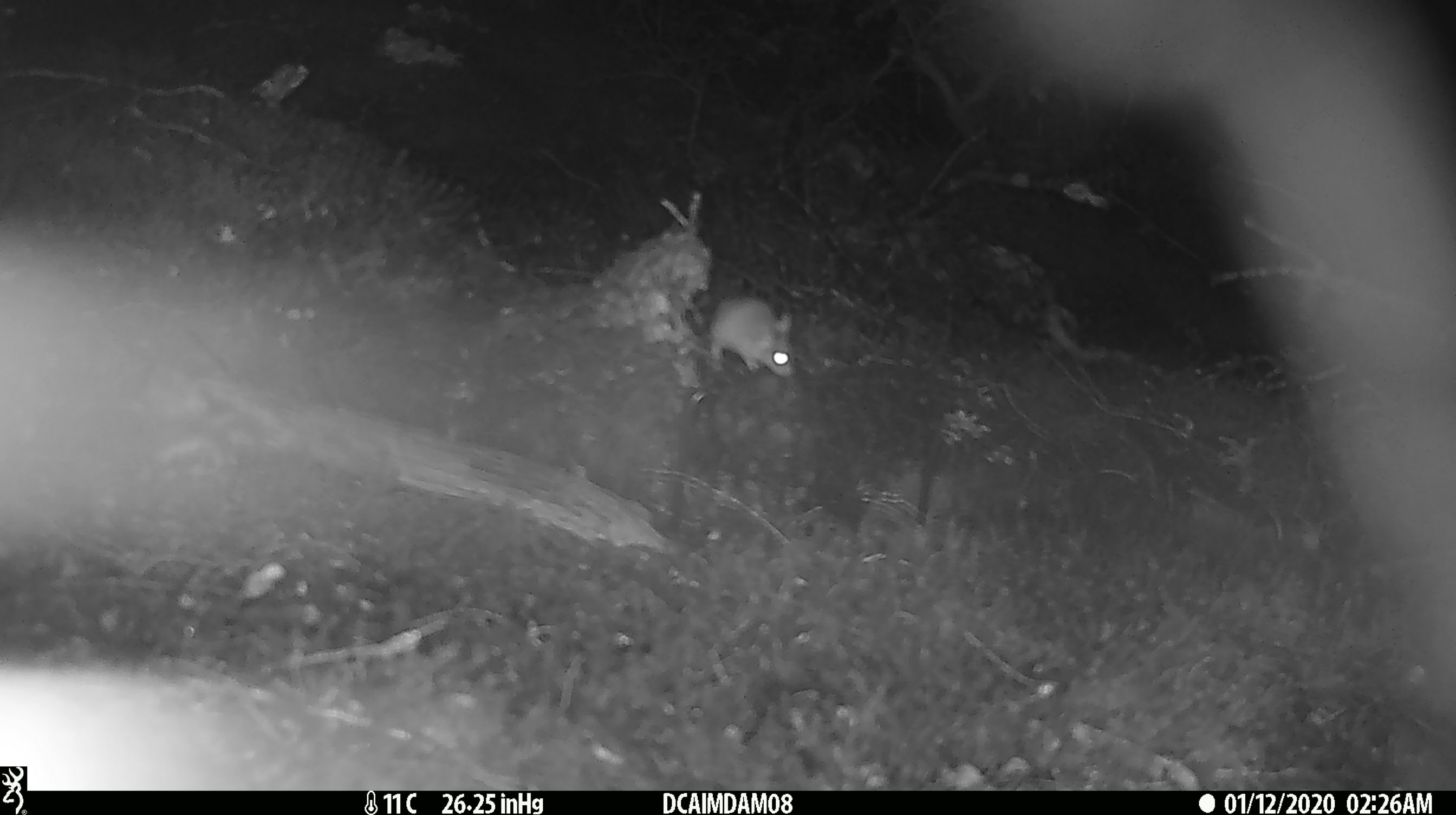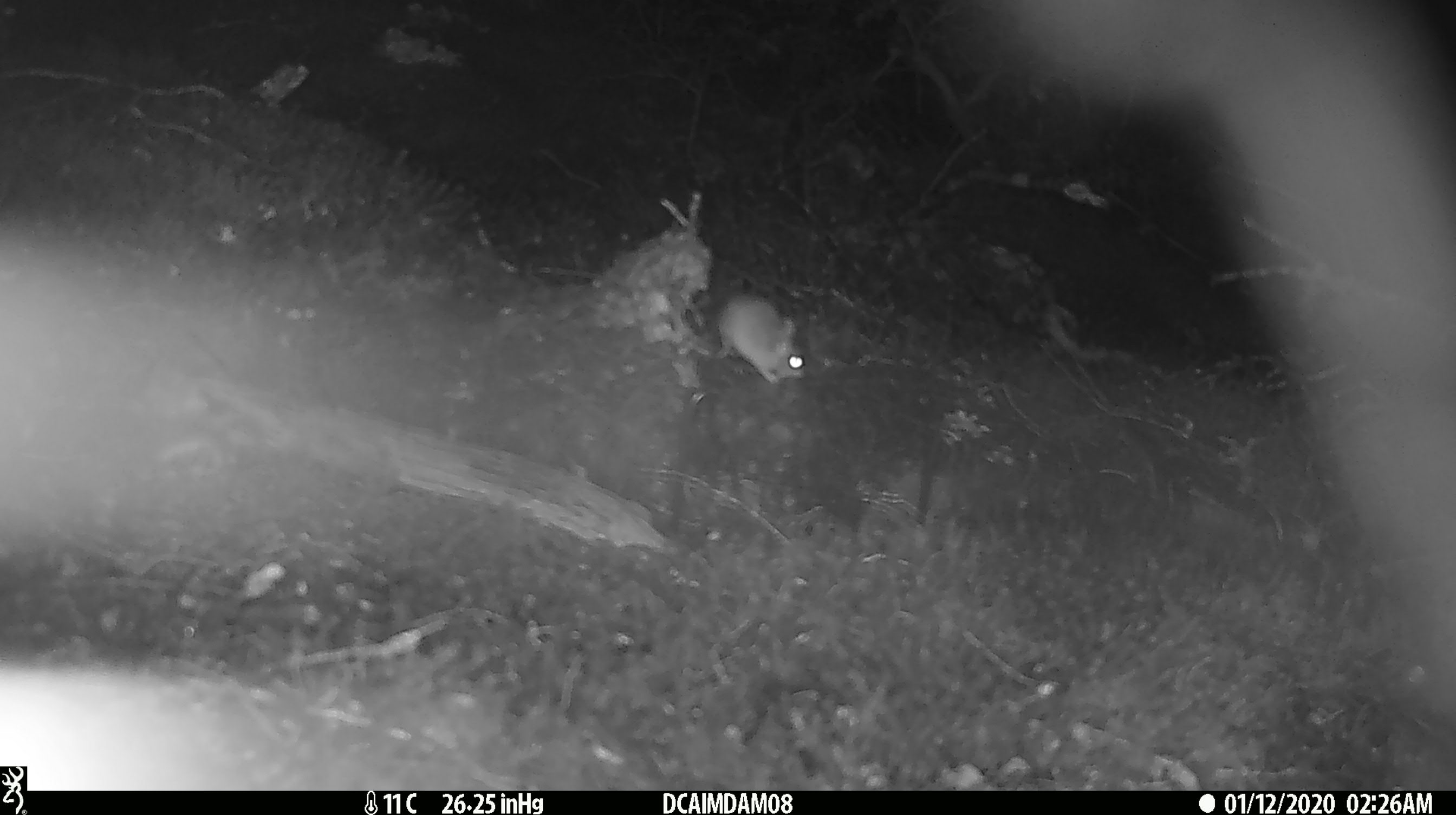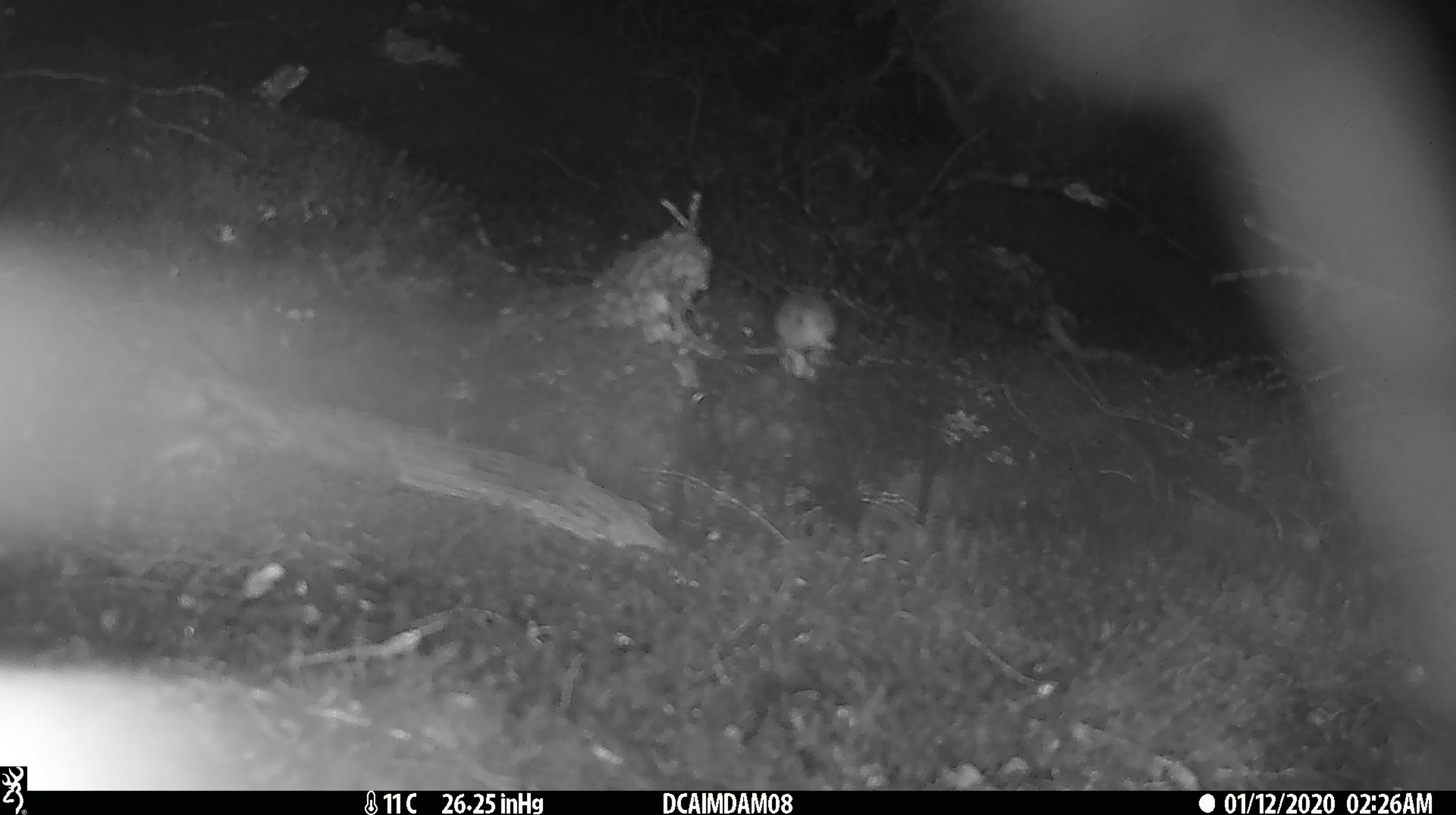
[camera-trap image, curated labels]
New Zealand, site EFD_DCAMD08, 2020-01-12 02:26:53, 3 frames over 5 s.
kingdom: Animalia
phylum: Chordata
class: Mammalia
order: Rodentia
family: Muridae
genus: Mus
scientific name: Mus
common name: mouse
Mouse (Mus).